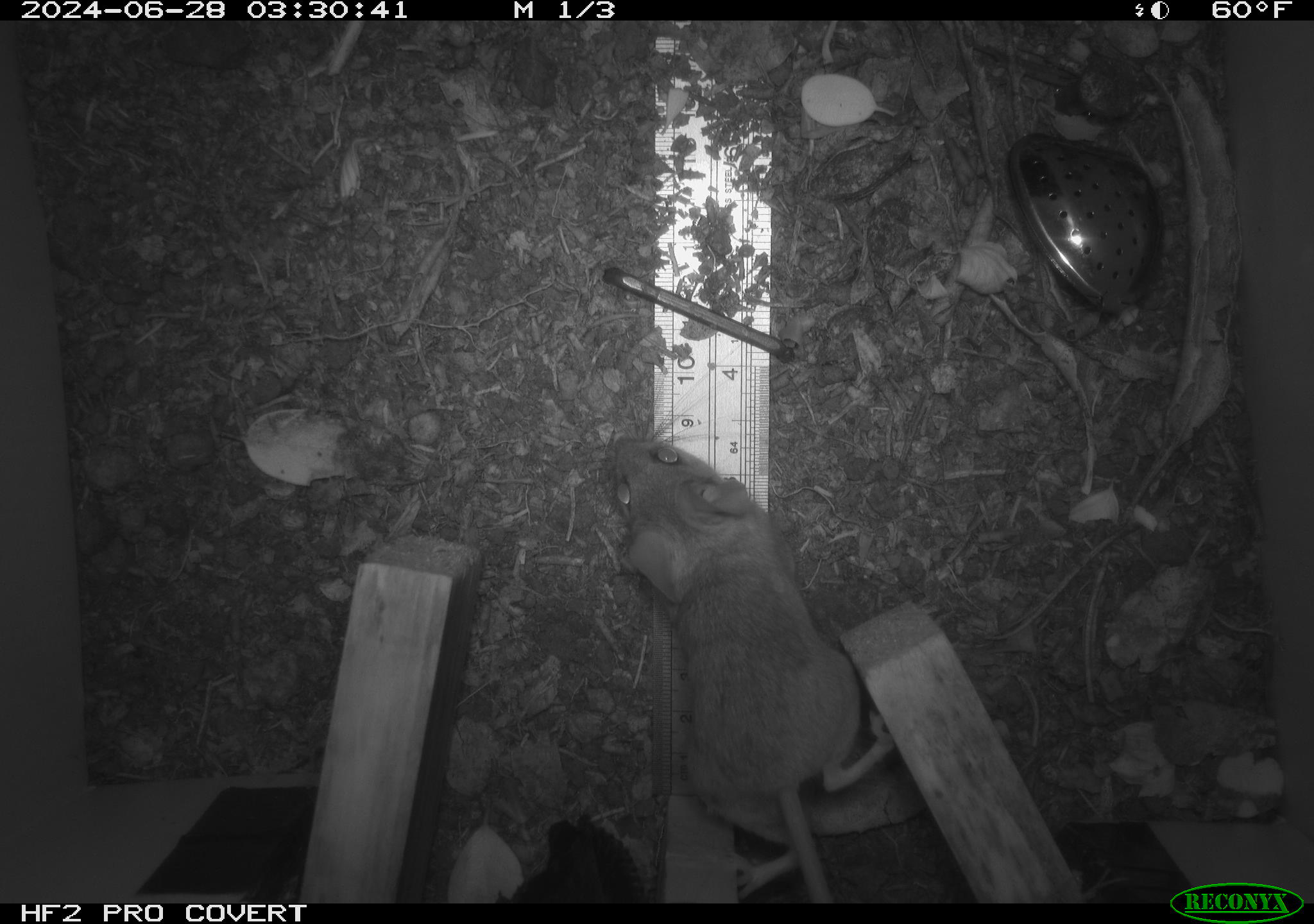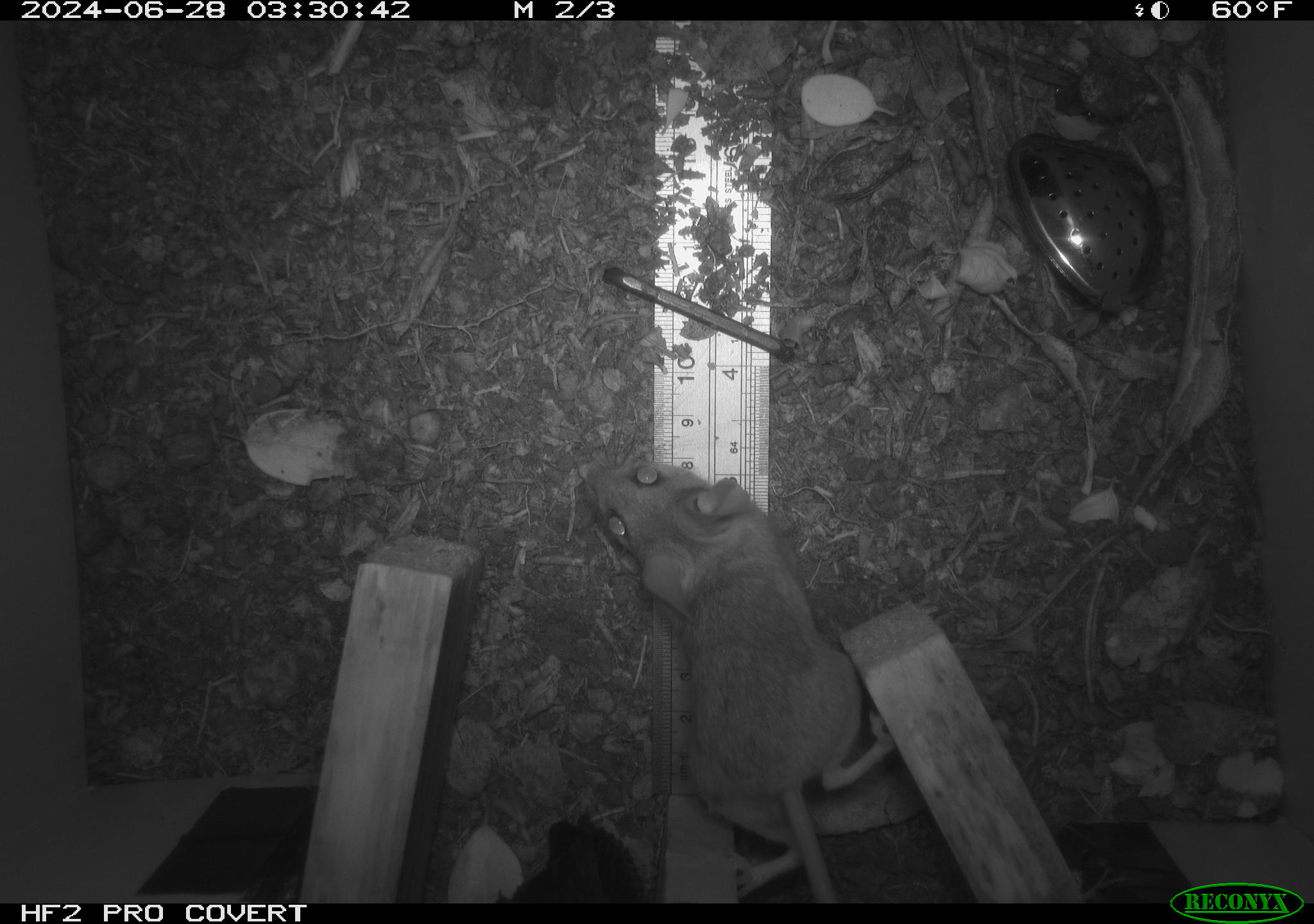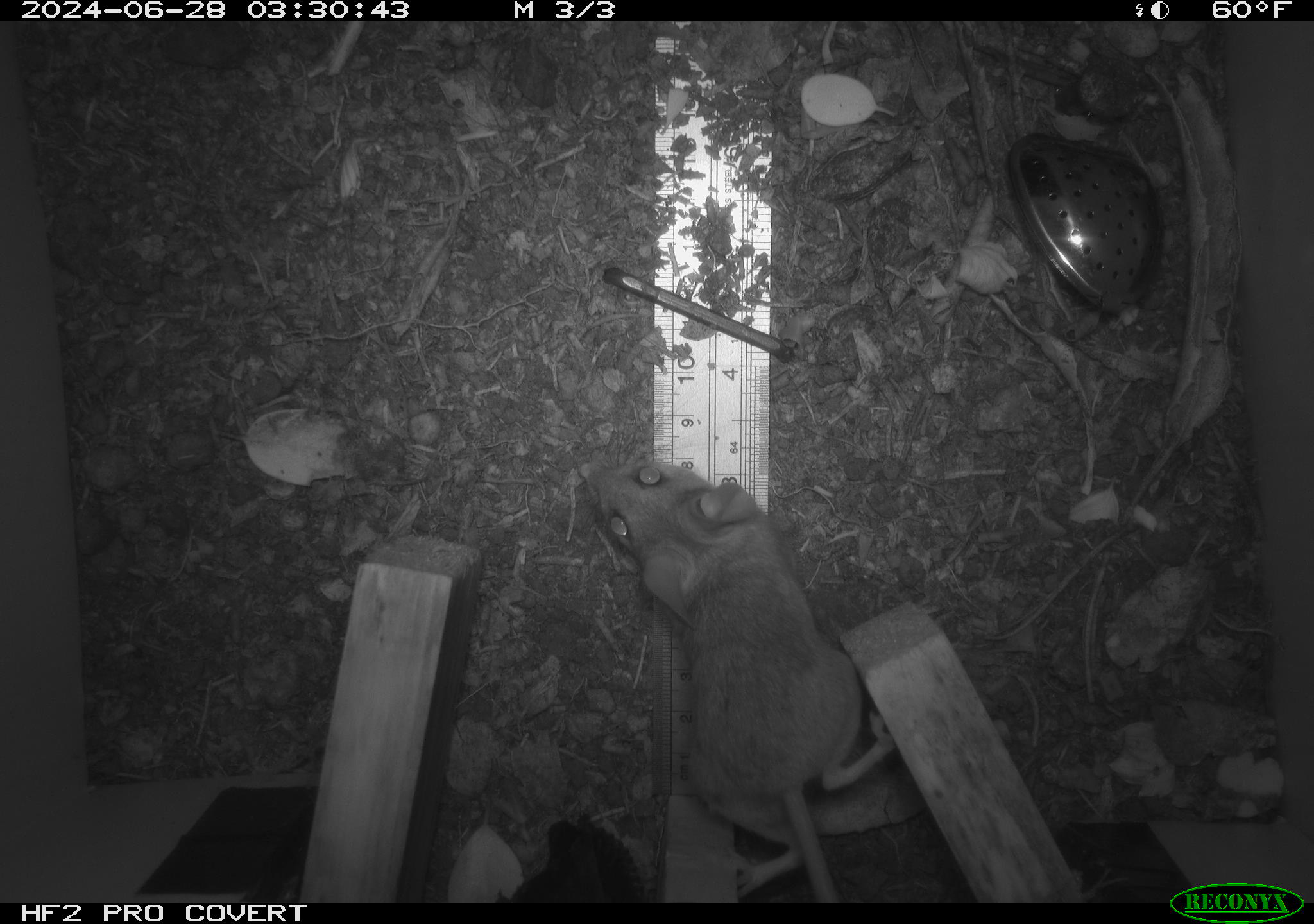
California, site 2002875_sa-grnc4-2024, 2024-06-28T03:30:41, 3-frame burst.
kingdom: Animalia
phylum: Chordata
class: Mammalia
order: Rodentia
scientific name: Rodentia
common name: rodent